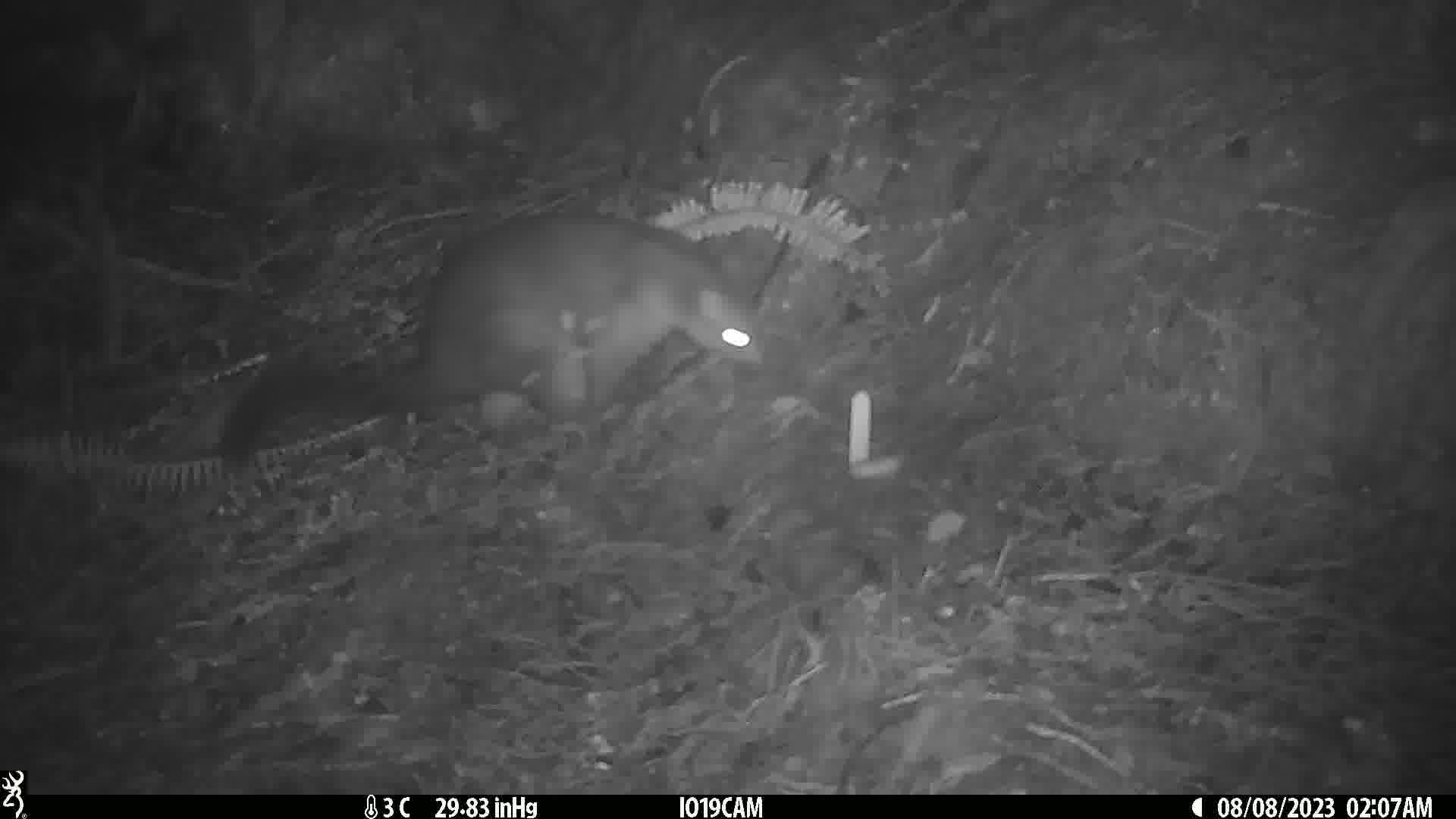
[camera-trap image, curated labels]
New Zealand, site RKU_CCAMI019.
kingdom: Animalia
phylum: Chordata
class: Mammalia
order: Diprotodontia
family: Phalangeridae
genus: Trichosurus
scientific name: Trichosurus vulpecula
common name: common brushtail possum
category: possum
Possum (common brushtail possum) (Trichosurus vulpecula).